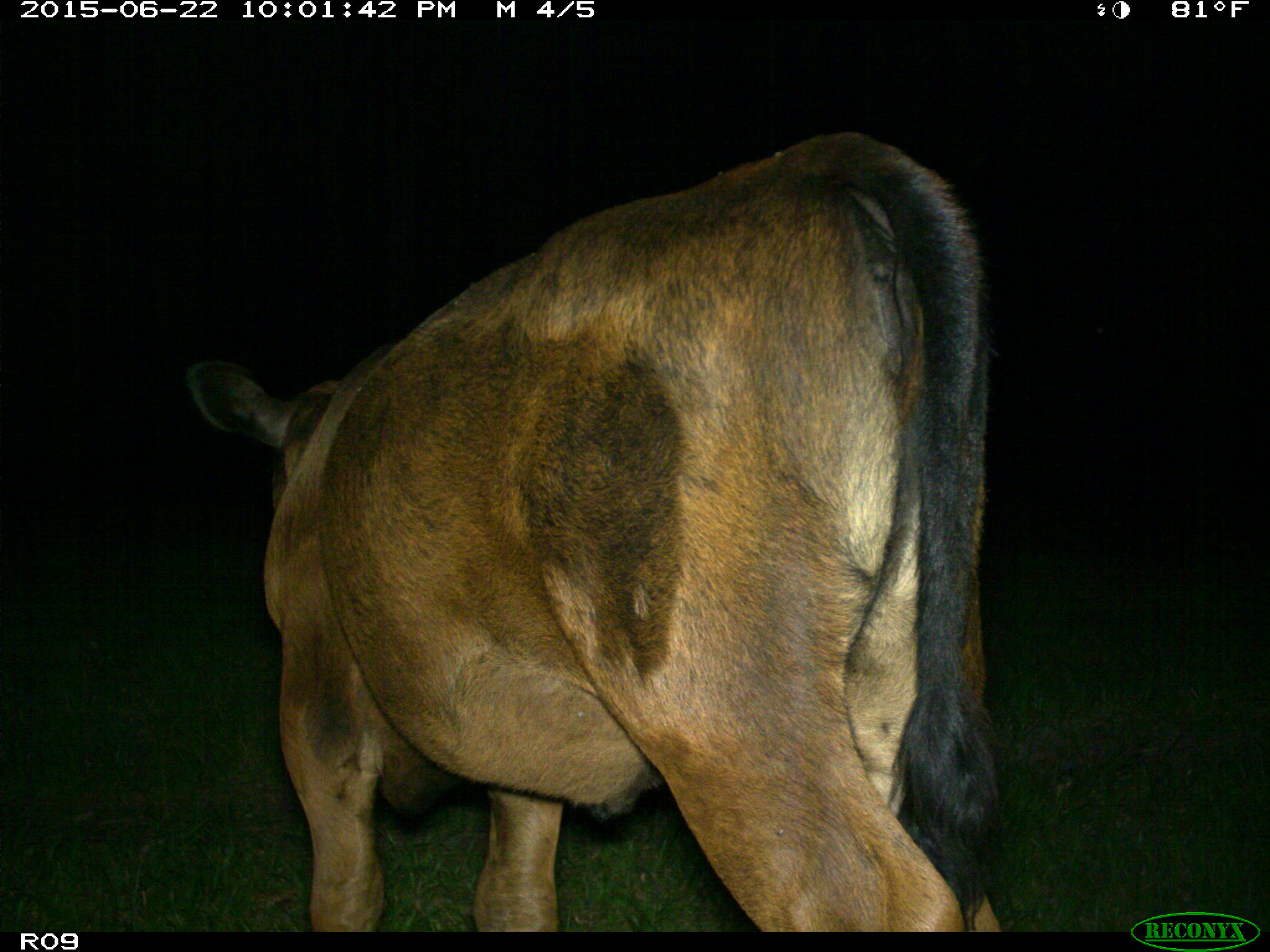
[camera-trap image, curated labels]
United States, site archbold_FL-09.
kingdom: Animalia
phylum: Chordata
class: Mammalia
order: Artiodactyla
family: Bovidae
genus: Bos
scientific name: Bos taurus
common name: domestic cow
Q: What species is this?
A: Bos taurus (domestic cow).